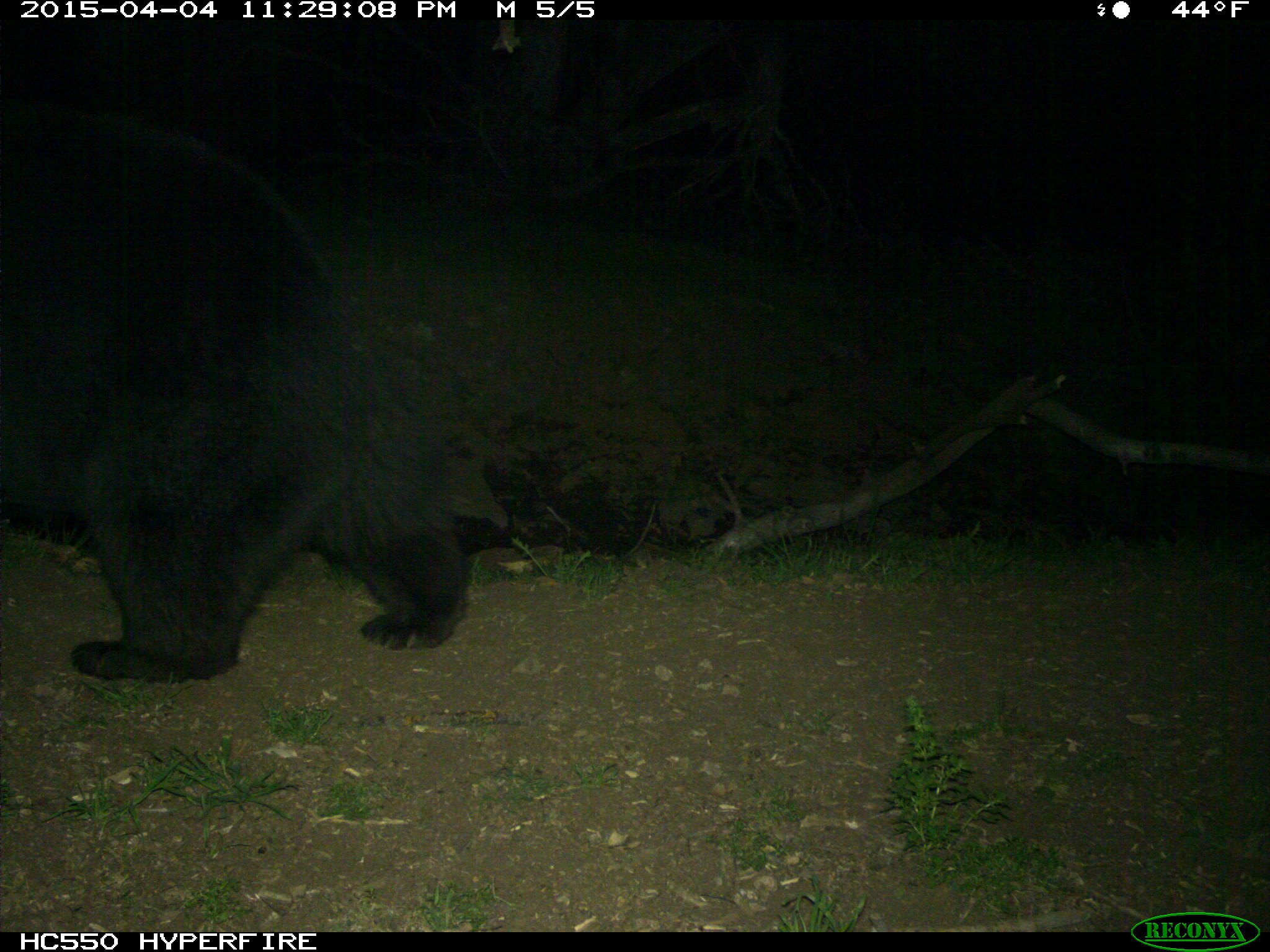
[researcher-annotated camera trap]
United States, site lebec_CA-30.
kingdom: Animalia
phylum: Chordata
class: Mammalia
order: Carnivora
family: Ursidae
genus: Ursus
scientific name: Ursus americanus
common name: american black bear